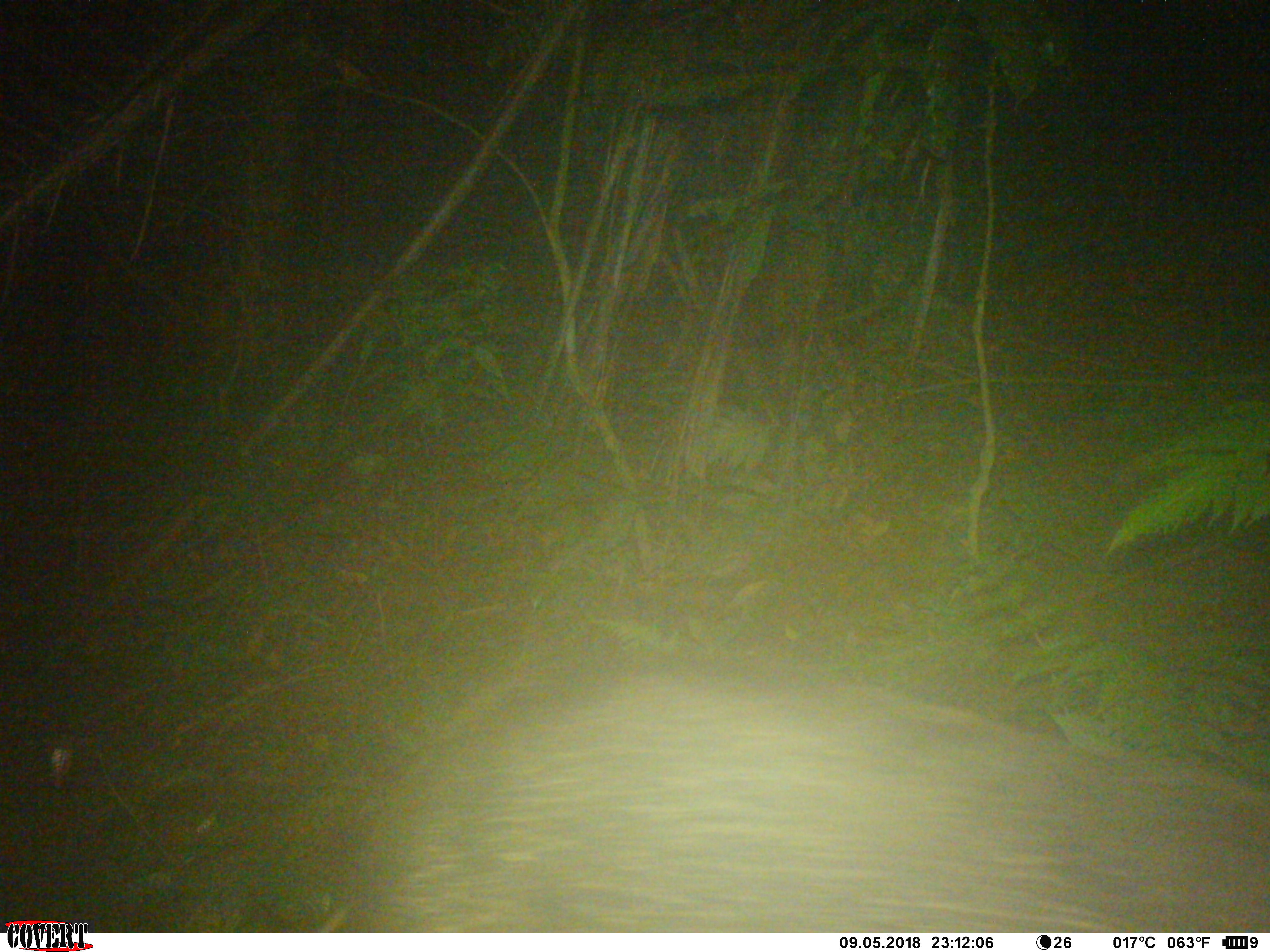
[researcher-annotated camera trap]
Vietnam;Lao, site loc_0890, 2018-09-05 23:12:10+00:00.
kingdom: Animalia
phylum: Chordata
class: Mammalia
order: Artiodactyla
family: Suidae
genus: Sus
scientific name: Sus scrofa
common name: eurasian wild pig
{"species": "eurasian wild pig (Sus scrofa)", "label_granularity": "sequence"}